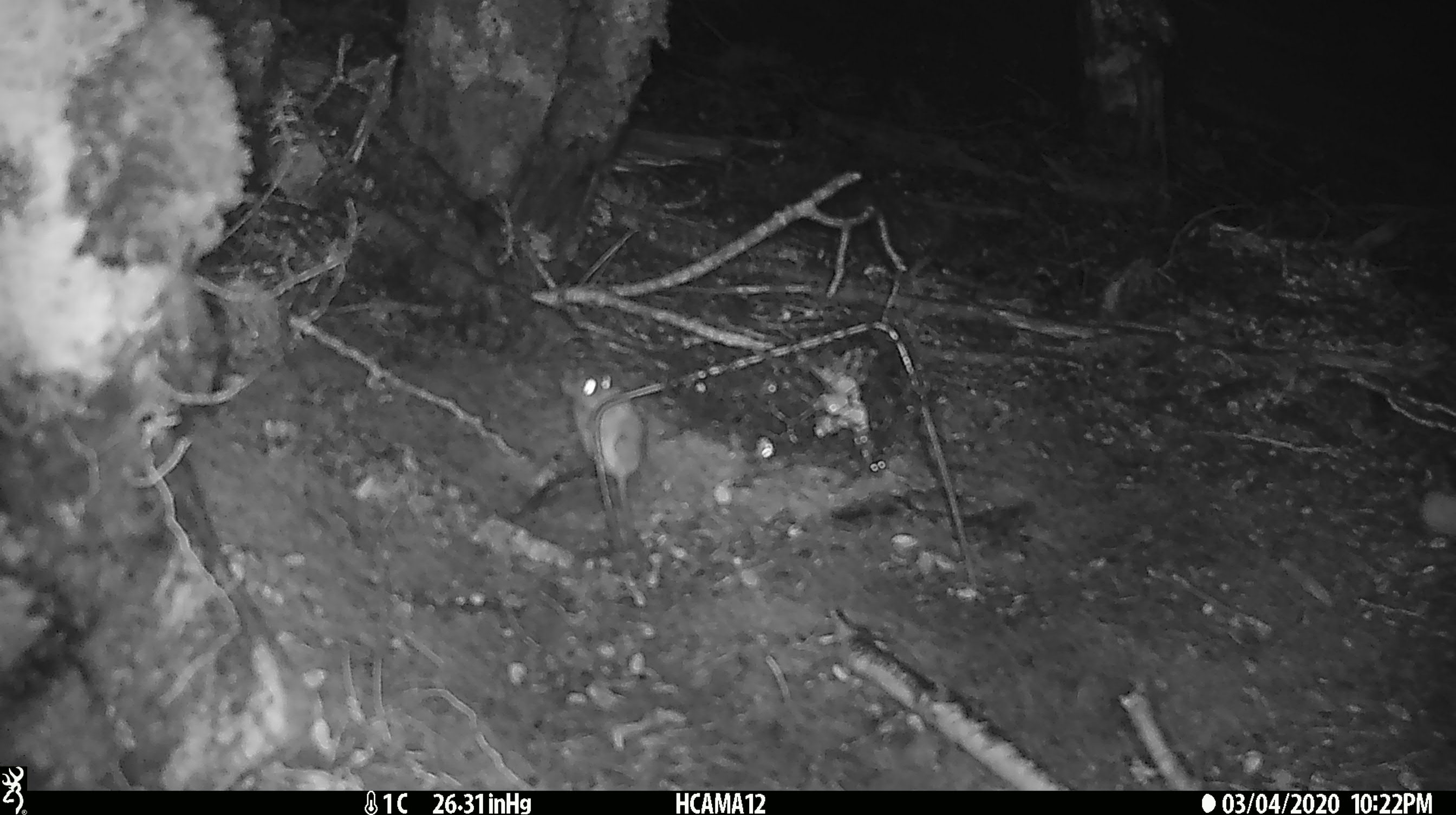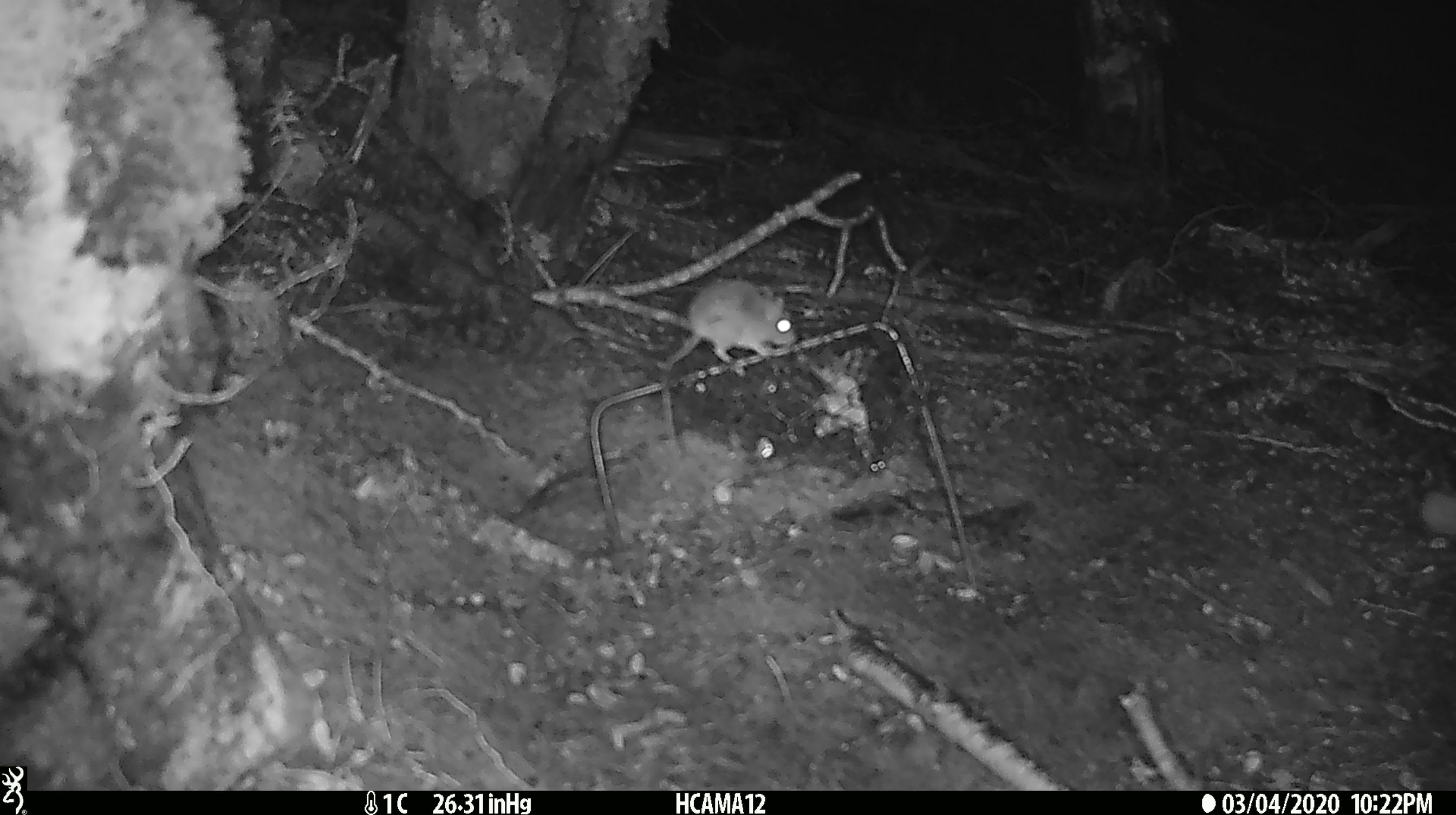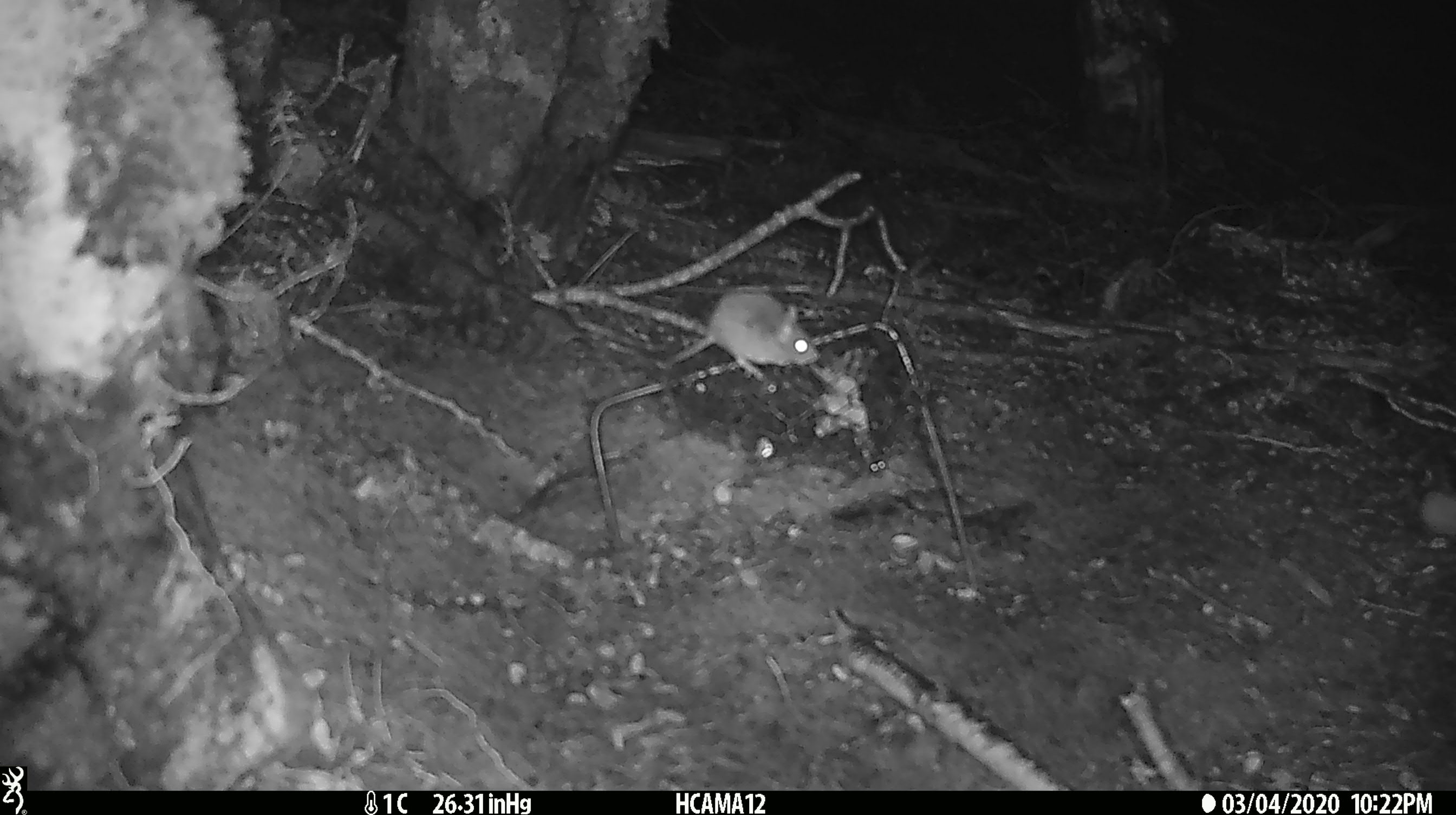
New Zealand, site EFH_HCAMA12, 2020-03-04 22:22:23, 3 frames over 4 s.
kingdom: Animalia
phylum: Chordata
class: Mammalia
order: Rodentia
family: Muridae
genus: Mus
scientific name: Mus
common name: mouse